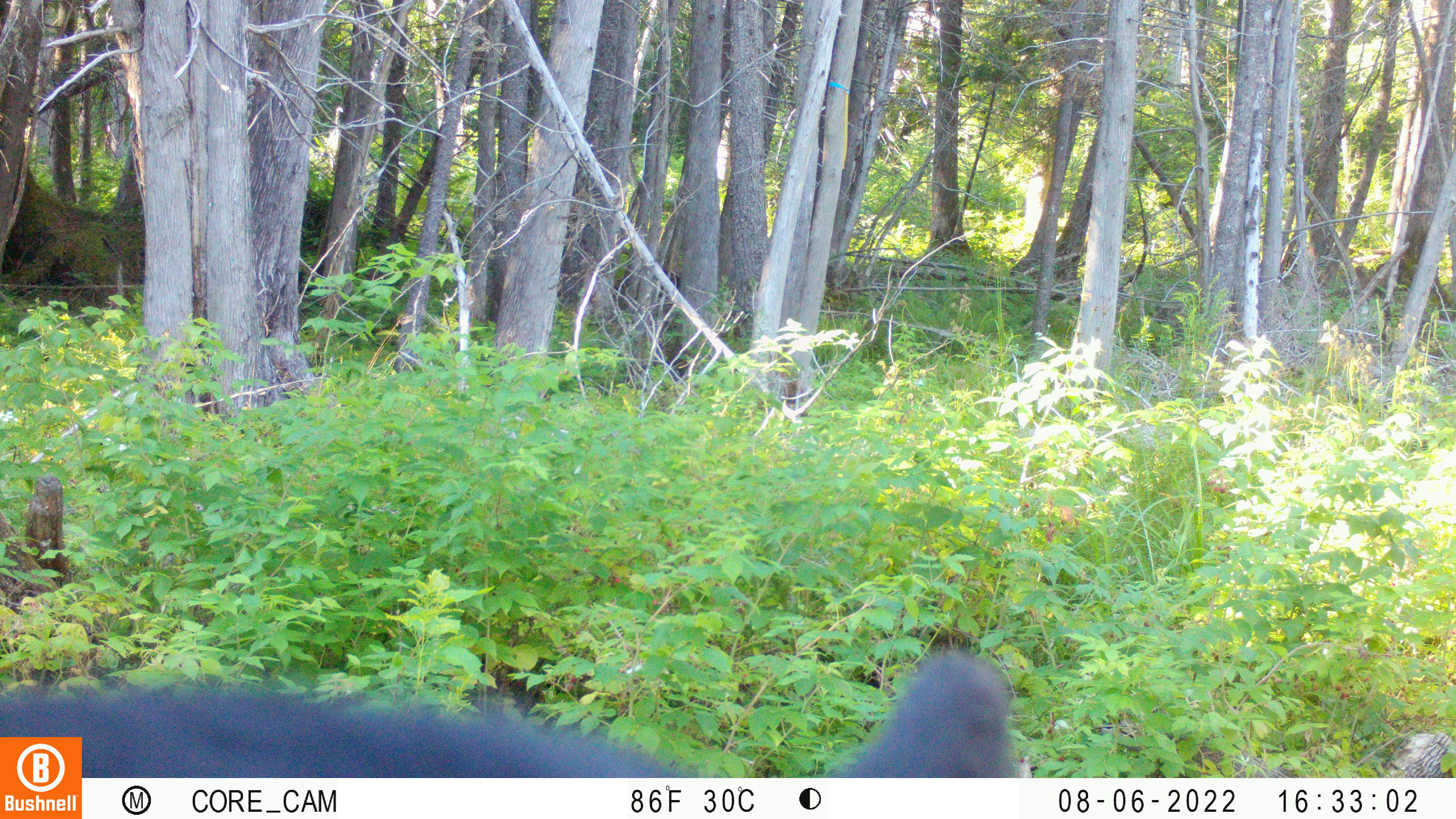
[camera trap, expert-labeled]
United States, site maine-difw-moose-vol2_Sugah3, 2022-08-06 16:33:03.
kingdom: Animalia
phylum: Chordata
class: Mammalia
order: Carnivora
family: Ursidae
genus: Ursus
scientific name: Ursus americanus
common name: black bear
Black bear (Ursus americanus).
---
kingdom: Animalia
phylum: Chordata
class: Mammalia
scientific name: Mammalia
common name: mammal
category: mammal sp.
Mammal sp. (mammal) (Mammalia).